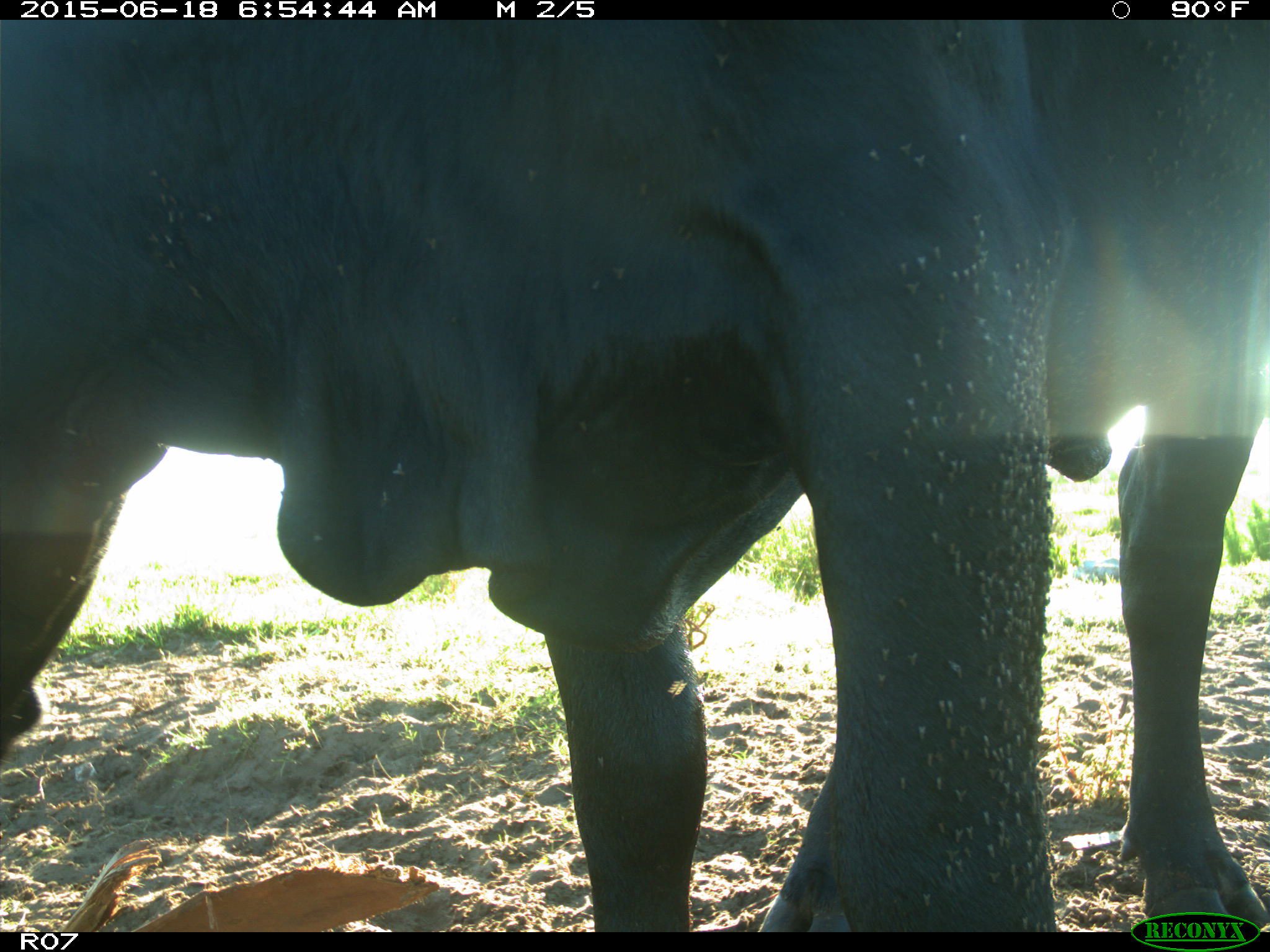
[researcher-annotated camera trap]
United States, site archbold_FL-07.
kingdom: Animalia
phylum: Chordata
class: Mammalia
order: Artiodactyla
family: Bovidae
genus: Bos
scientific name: Bos taurus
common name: domestic cow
Bos taurus (domestic cow).